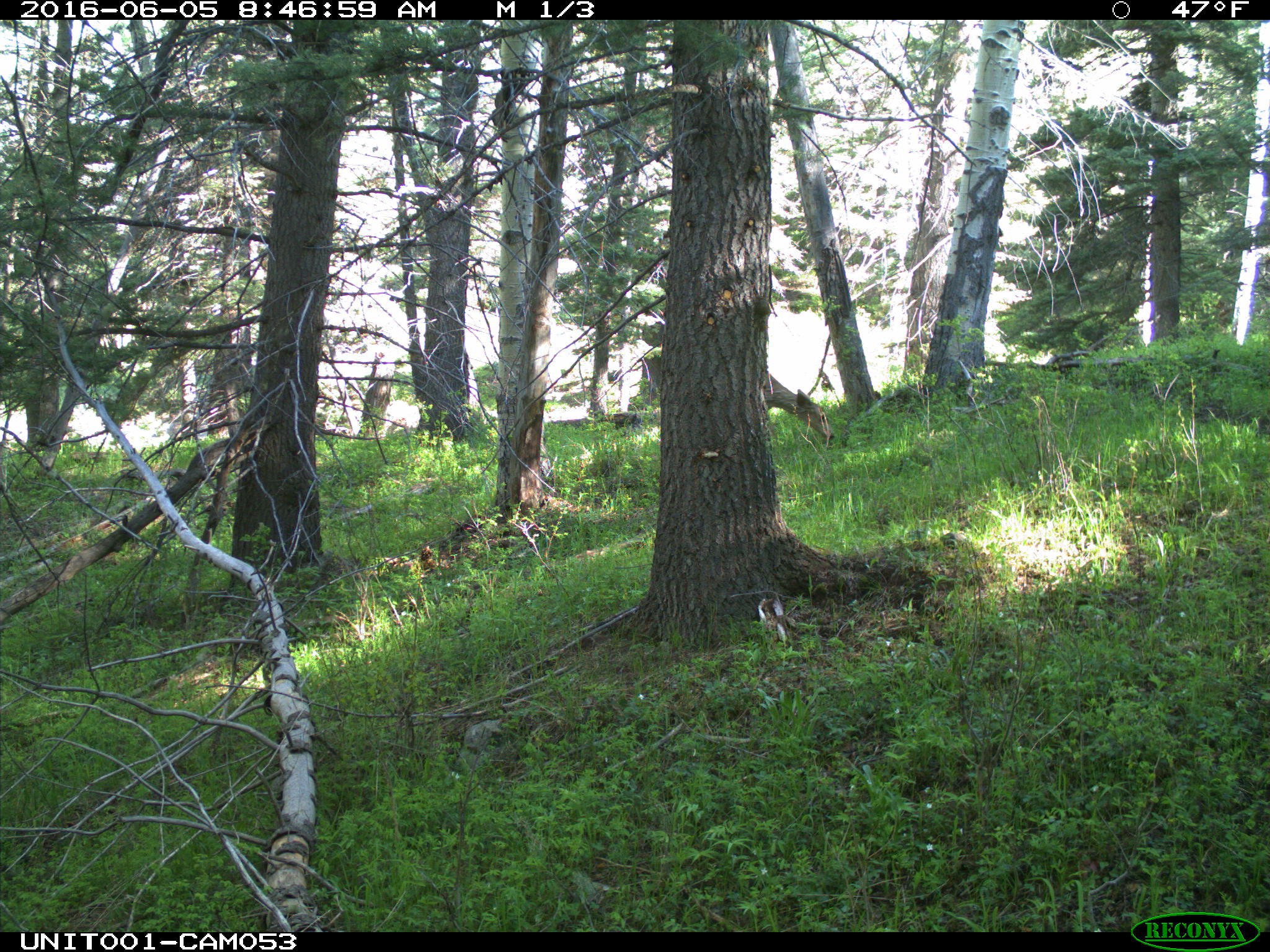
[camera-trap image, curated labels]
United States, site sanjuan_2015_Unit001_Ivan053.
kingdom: Animalia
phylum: Chordata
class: Mammalia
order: Artiodactyla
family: Cervidae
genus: Odocoileus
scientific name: Odocoileus hemionus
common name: mule deer